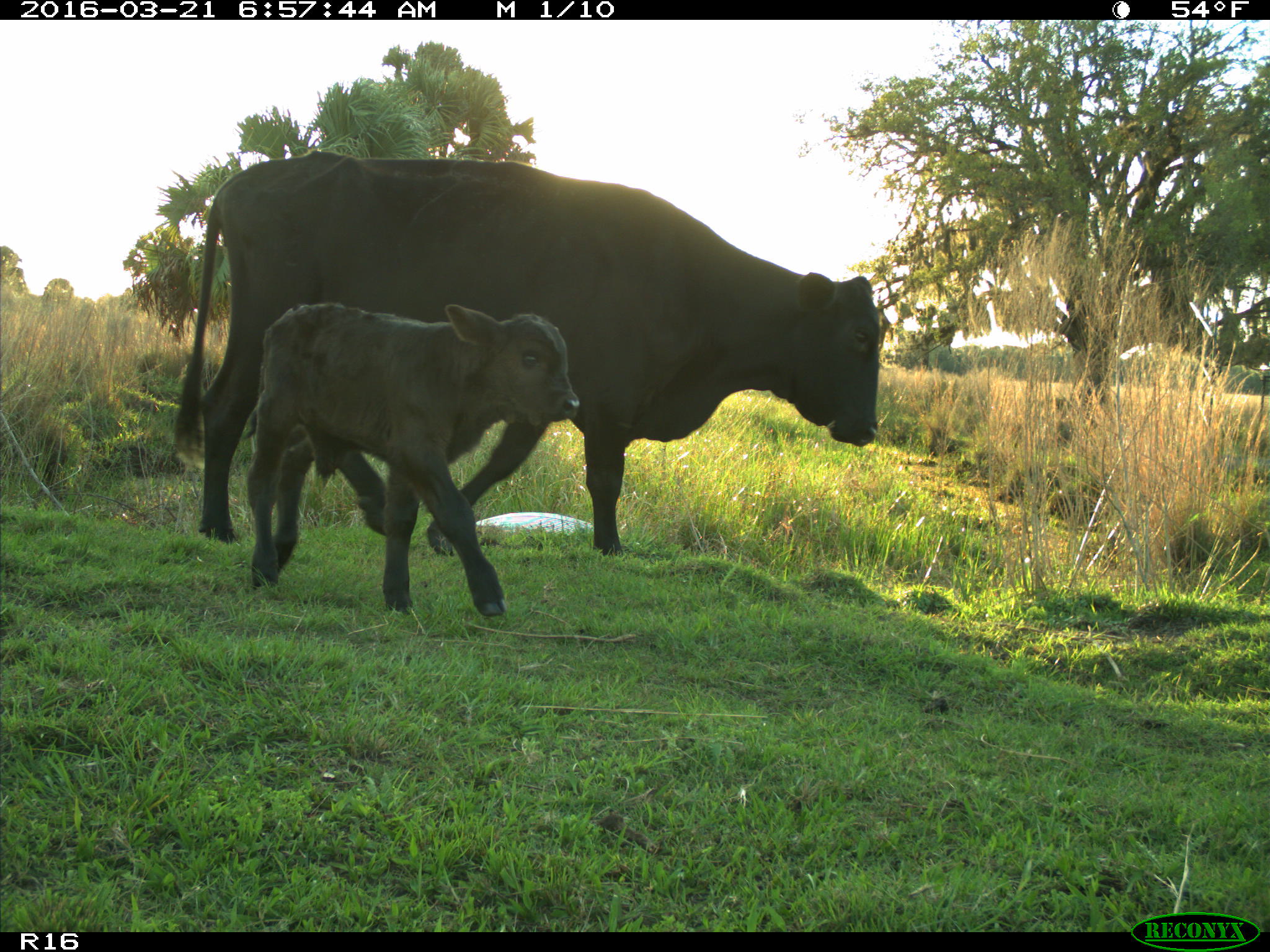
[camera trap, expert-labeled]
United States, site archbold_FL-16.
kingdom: Animalia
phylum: Chordata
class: Mammalia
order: Artiodactyla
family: Bovidae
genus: Bos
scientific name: Bos taurus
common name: domestic cow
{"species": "Bos taurus (domestic cow)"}